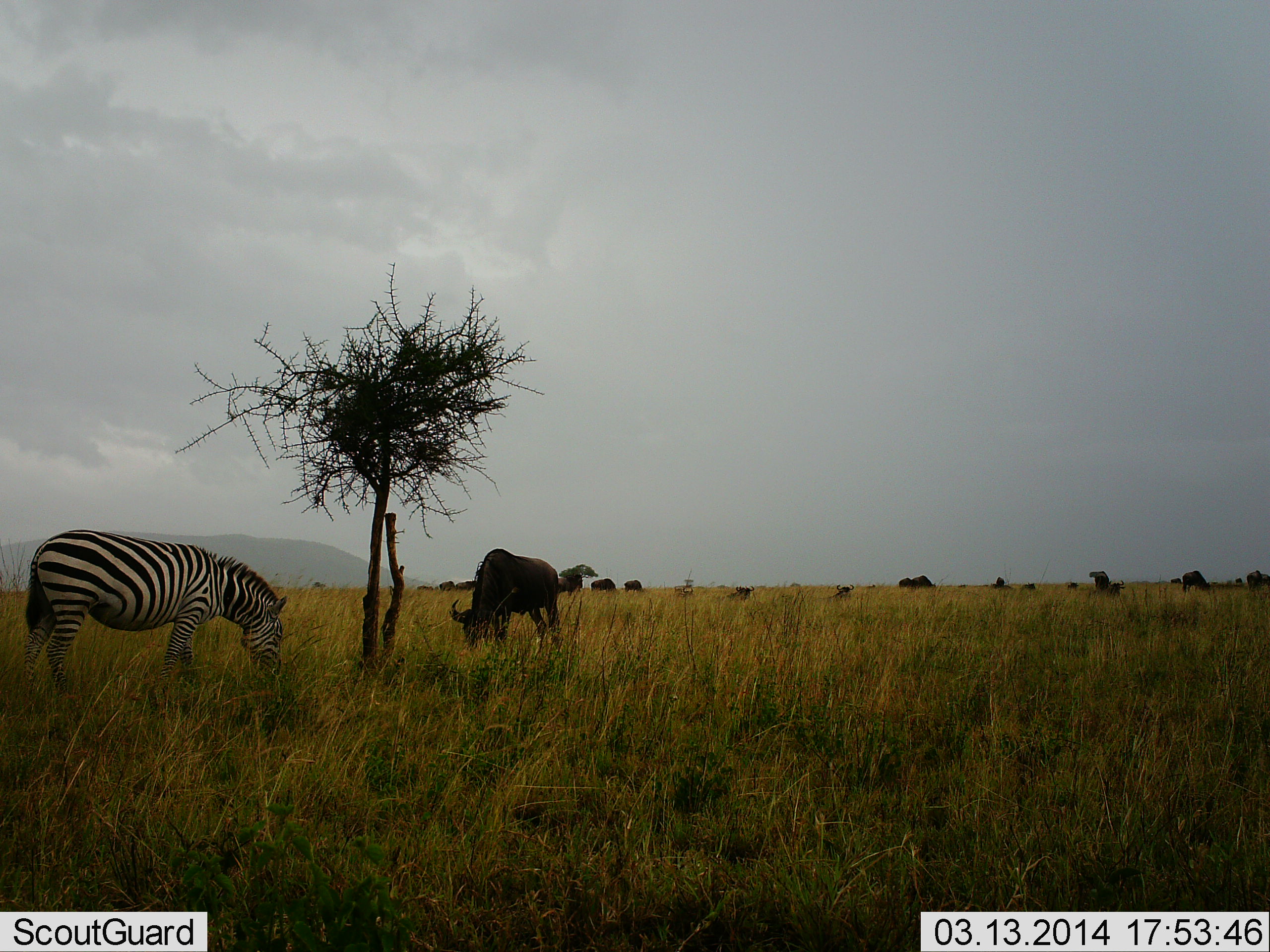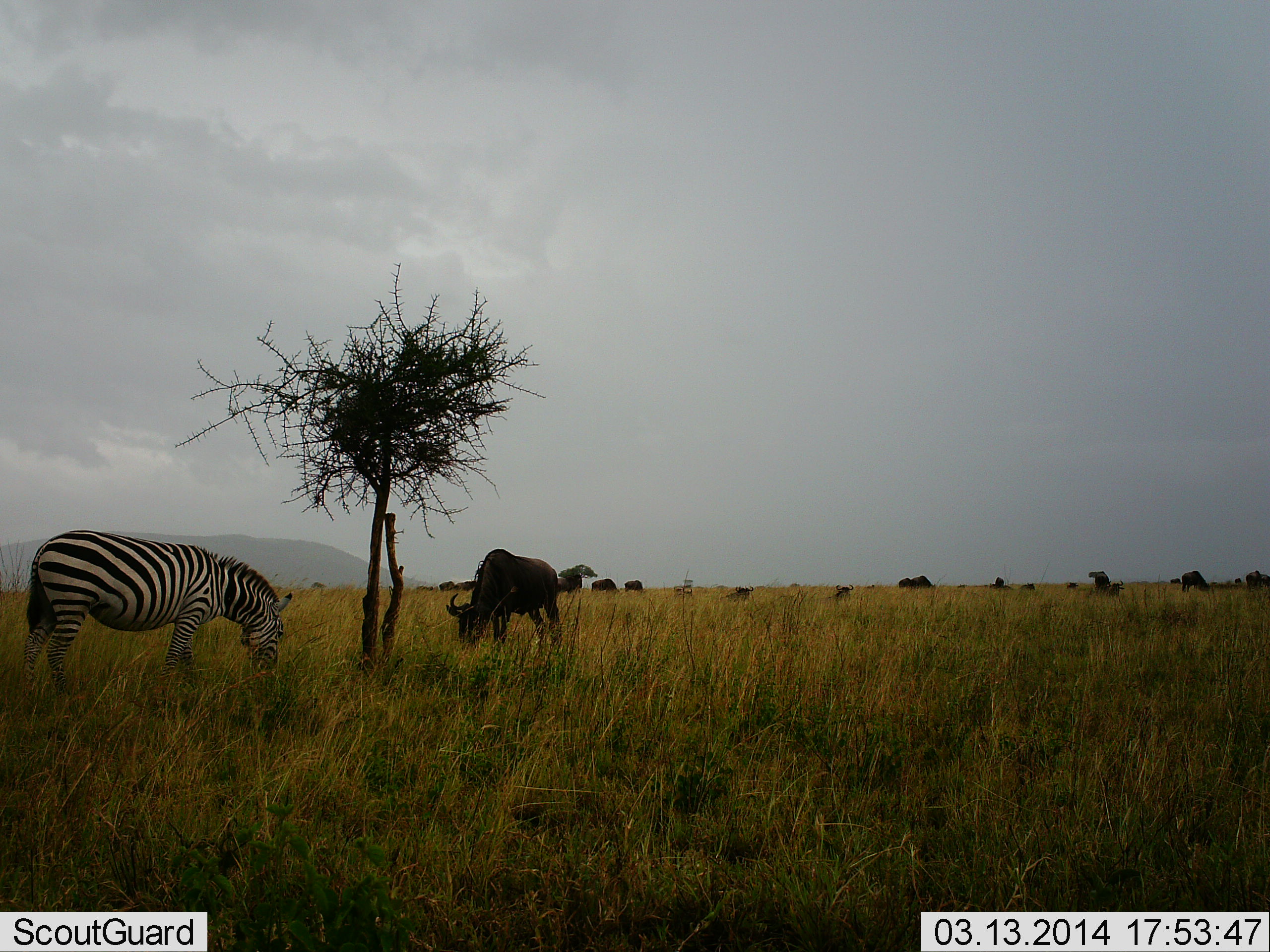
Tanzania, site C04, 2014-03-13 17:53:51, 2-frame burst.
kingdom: Animalia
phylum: Chordata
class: Mammalia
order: Artiodactyla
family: Bovidae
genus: Connochaetes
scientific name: Connochaetes taurinus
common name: blue wildebeest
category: wildebeest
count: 11-50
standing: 27%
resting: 18%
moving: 0%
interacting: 9%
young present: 0%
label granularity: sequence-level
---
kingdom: Animalia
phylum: Chordata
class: Mammalia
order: Perissodactyla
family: Equidae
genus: Equus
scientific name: Equus quagga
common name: plains zebra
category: zebra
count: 1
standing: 20%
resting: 0%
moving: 0%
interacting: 0%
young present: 0%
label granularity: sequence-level